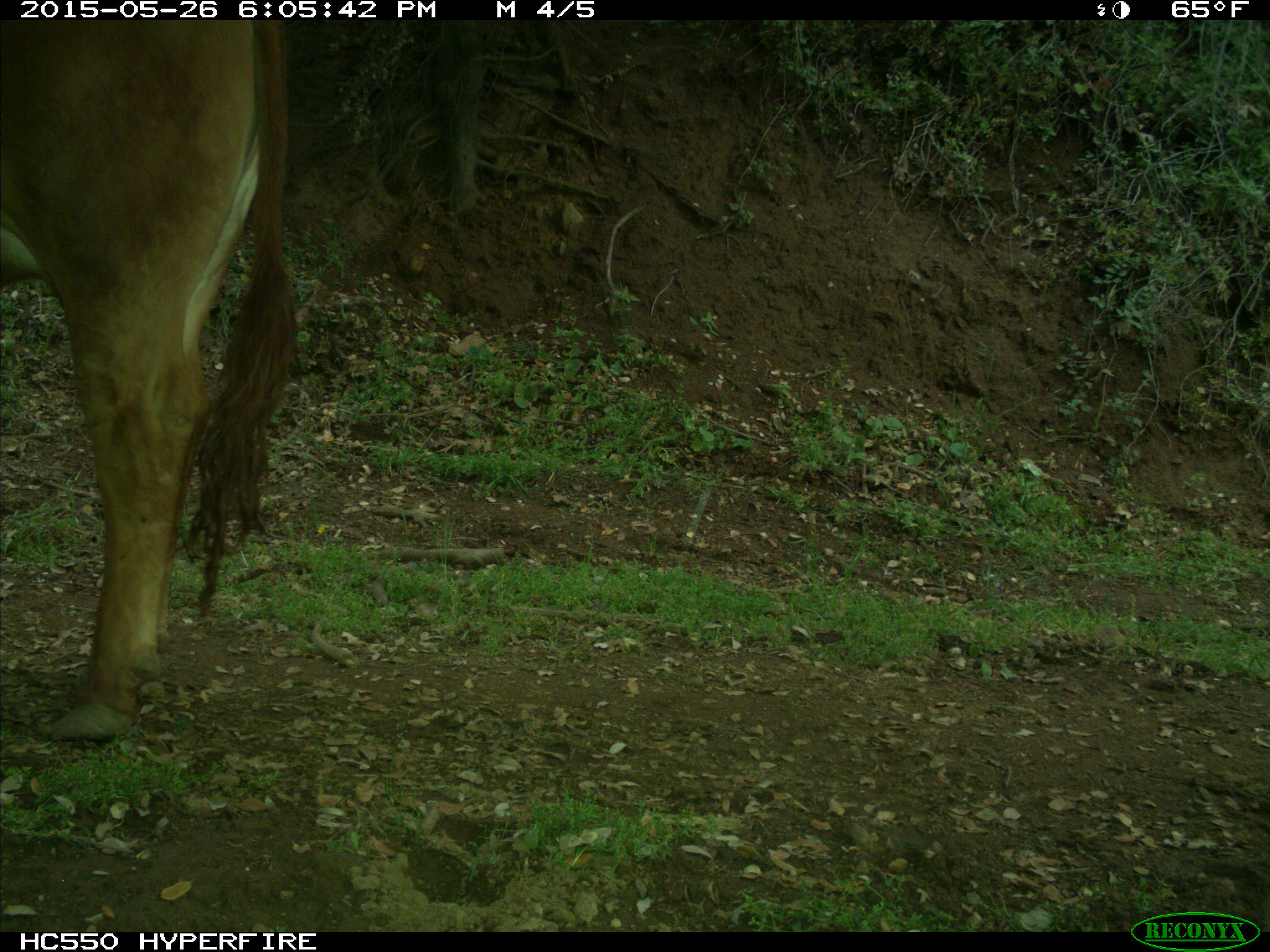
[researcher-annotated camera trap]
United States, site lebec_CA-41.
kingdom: Animalia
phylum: Chordata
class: Mammalia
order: Artiodactyla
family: Bovidae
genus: Bos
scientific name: Bos taurus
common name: domestic cow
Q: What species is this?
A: Bos taurus (domestic cow).